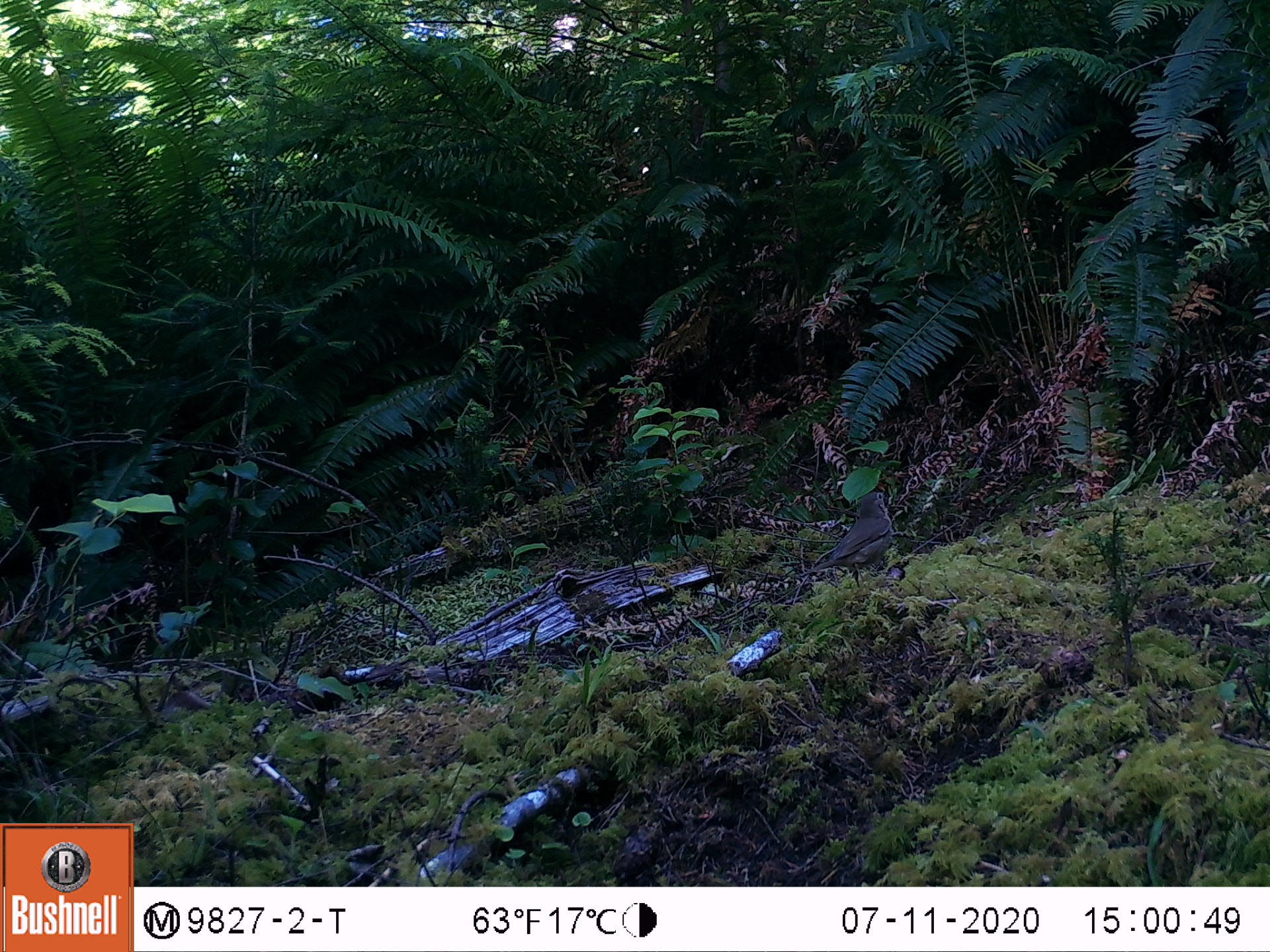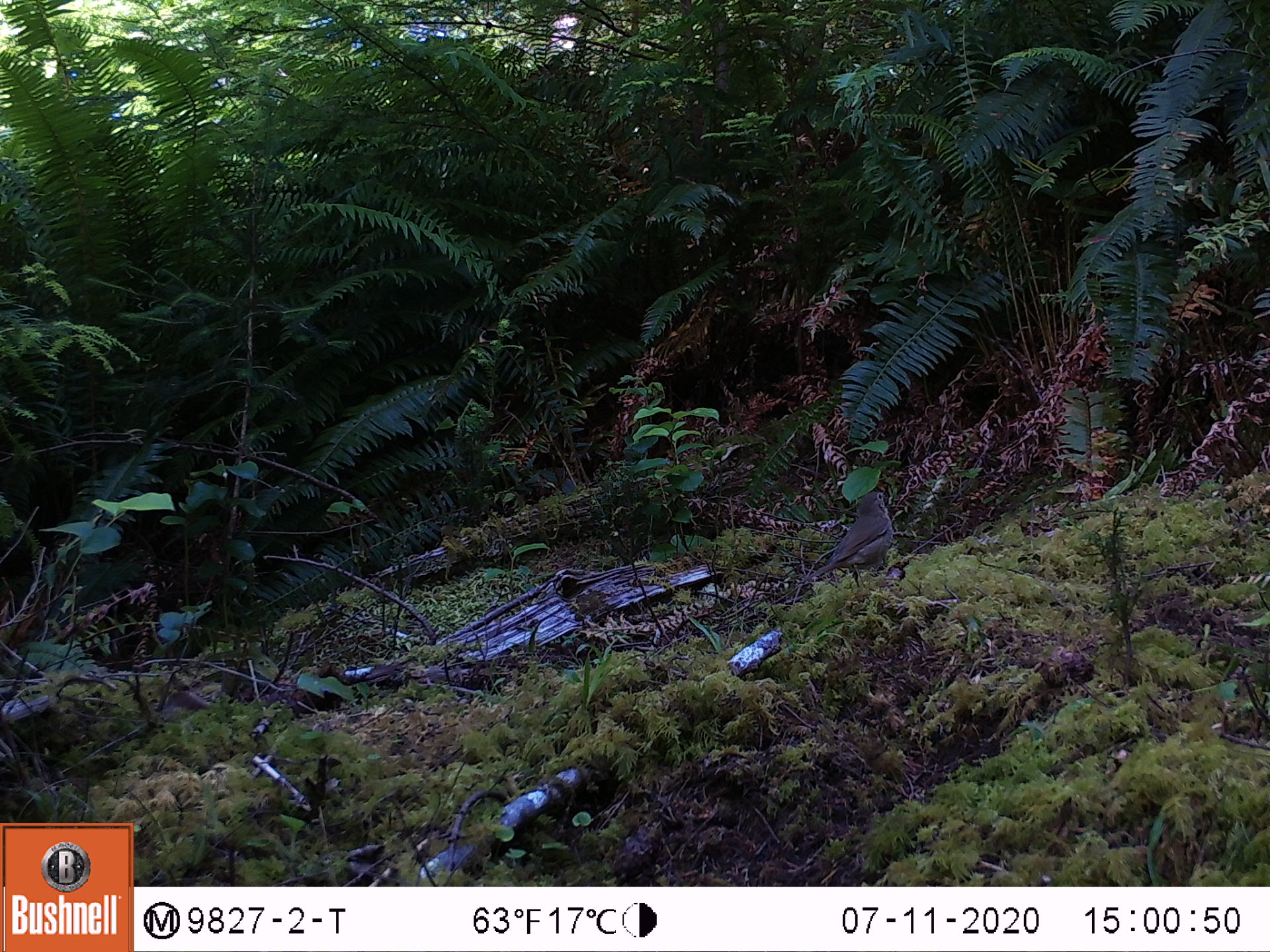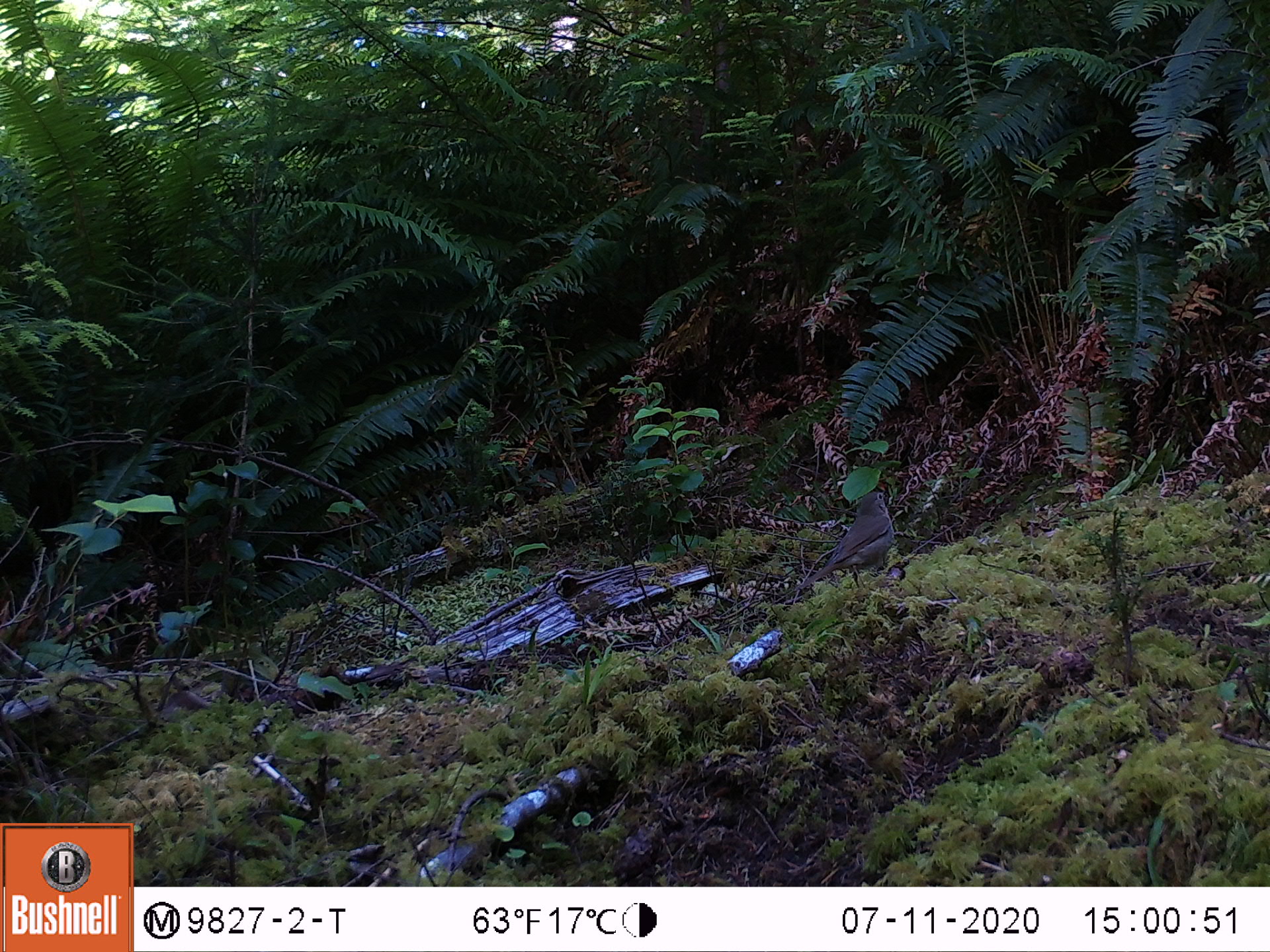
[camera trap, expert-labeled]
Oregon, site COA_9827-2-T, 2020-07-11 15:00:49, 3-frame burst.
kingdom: Animalia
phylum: Chordata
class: Aves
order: Passeriformes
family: Turdidae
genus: Catharus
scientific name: Catharus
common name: brown thrushes and nightingale-thrushes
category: catharus species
Catharus species (brown thrushes and nightingale-thrushes) (Catharus).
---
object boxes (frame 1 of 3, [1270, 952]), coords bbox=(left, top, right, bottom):
catharus species: bbox=(777, 470, 909, 621)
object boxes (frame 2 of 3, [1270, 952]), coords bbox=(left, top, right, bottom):
catharus species: bbox=(783, 475, 912, 626)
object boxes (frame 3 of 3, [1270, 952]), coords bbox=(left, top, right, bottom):
catharus species: bbox=(770, 472, 910, 632)